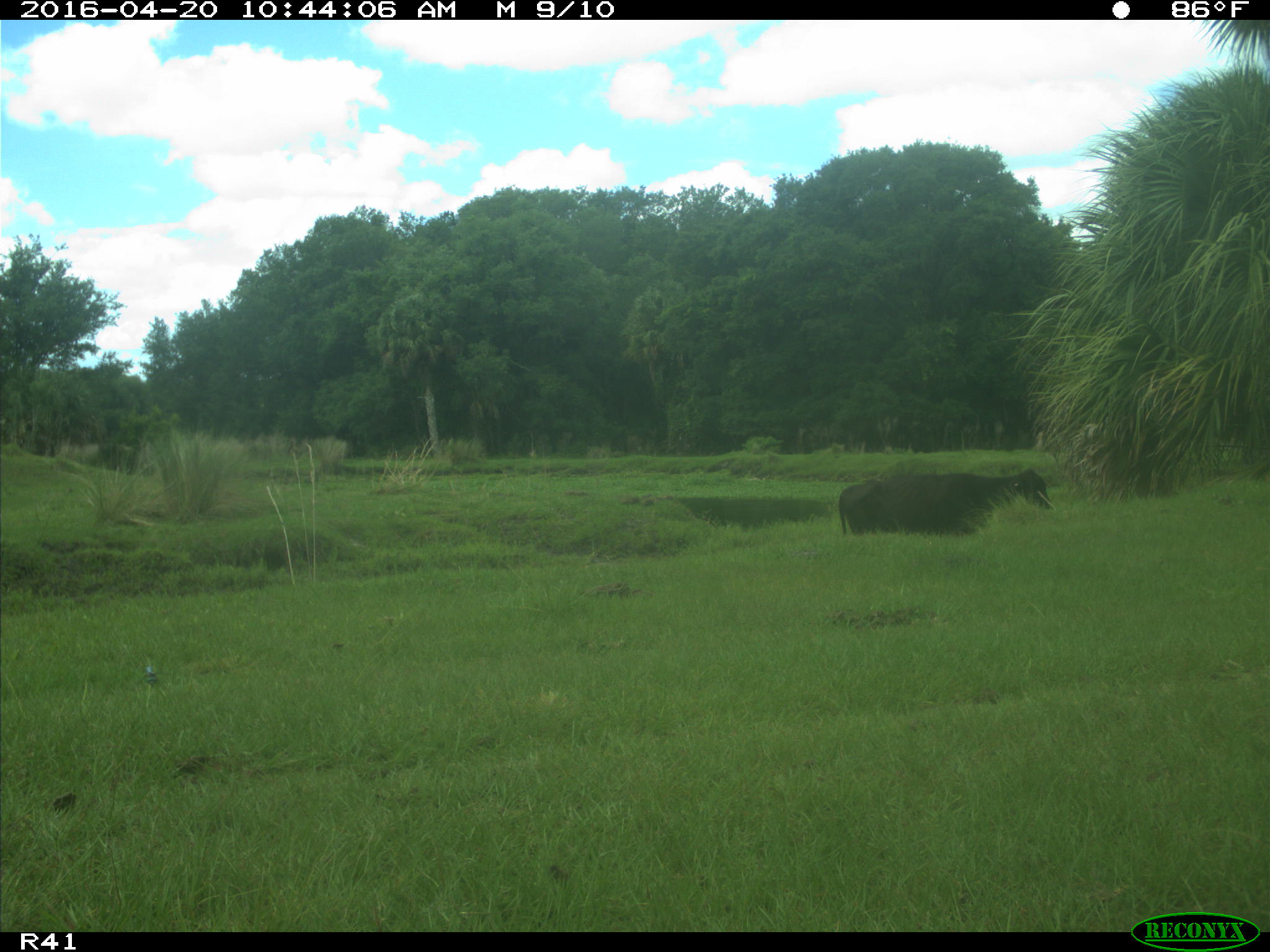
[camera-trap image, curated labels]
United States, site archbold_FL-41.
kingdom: Animalia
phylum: Chordata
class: Mammalia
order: Artiodactyla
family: Bovidae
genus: Bos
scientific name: Bos taurus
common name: domestic cow